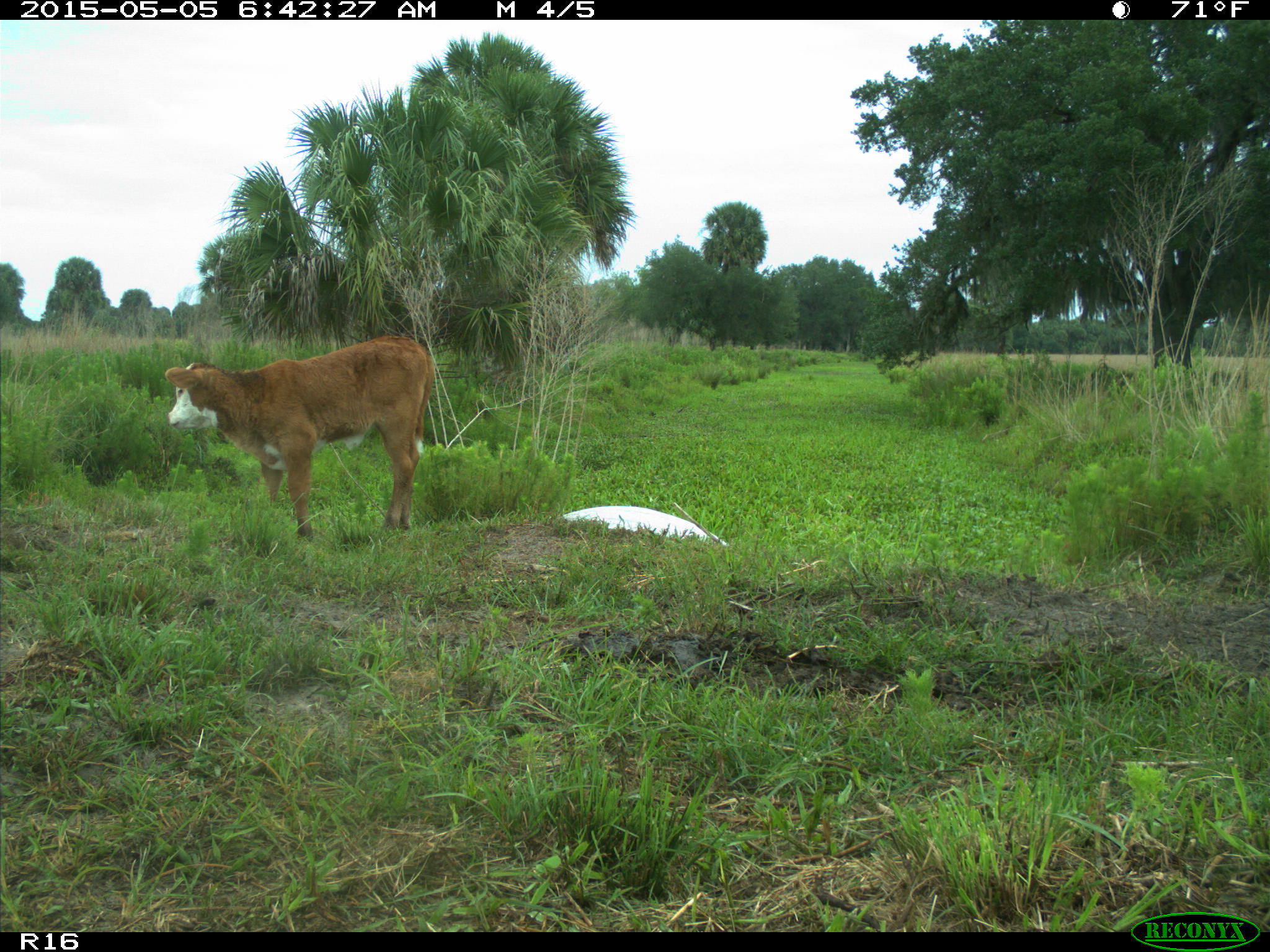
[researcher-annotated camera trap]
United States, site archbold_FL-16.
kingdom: Animalia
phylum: Chordata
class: Mammalia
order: Artiodactyla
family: Bovidae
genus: Bos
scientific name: Bos taurus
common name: domestic cow